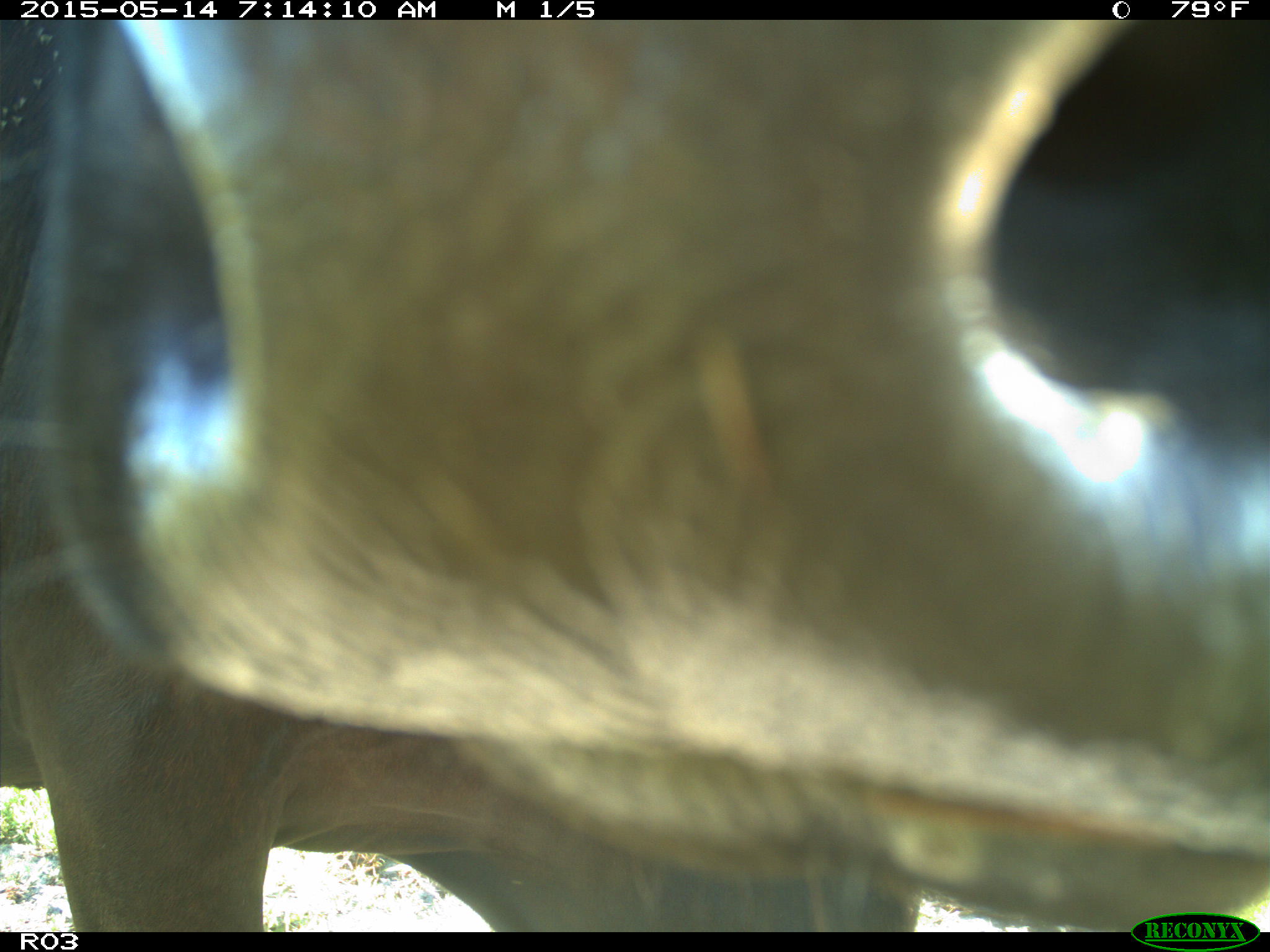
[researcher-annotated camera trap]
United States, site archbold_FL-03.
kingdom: Animalia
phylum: Chordata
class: Mammalia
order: Artiodactyla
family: Bovidae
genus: Bos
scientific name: Bos taurus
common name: domestic cow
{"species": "Bos taurus (domestic cow)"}